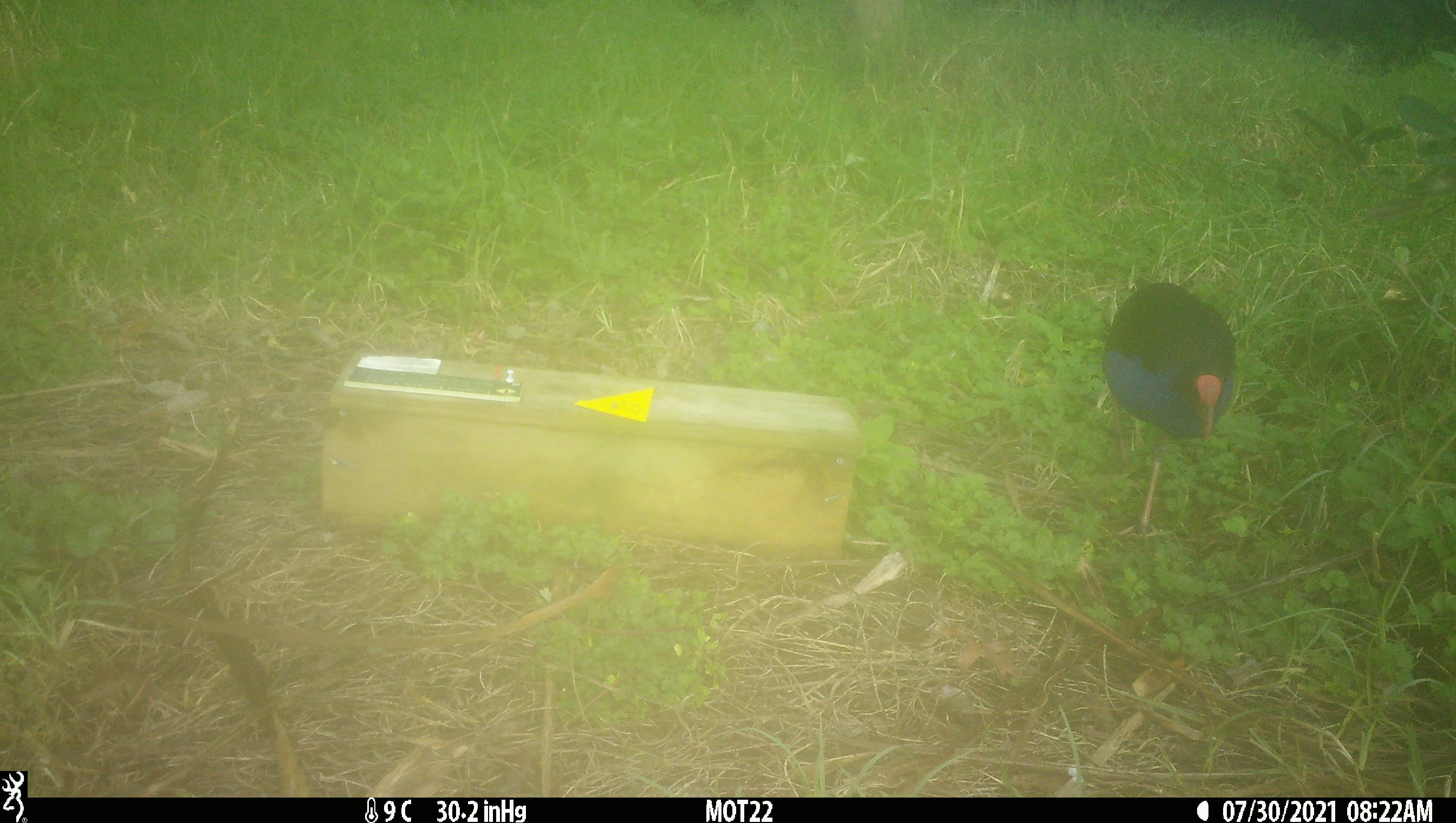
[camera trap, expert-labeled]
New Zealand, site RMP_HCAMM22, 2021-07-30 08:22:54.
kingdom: Animalia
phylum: Chordata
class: Aves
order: Gruiformes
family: Rallidae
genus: Porphyrio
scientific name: Porphyrio melanotus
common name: australasian swamphen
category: pukeko